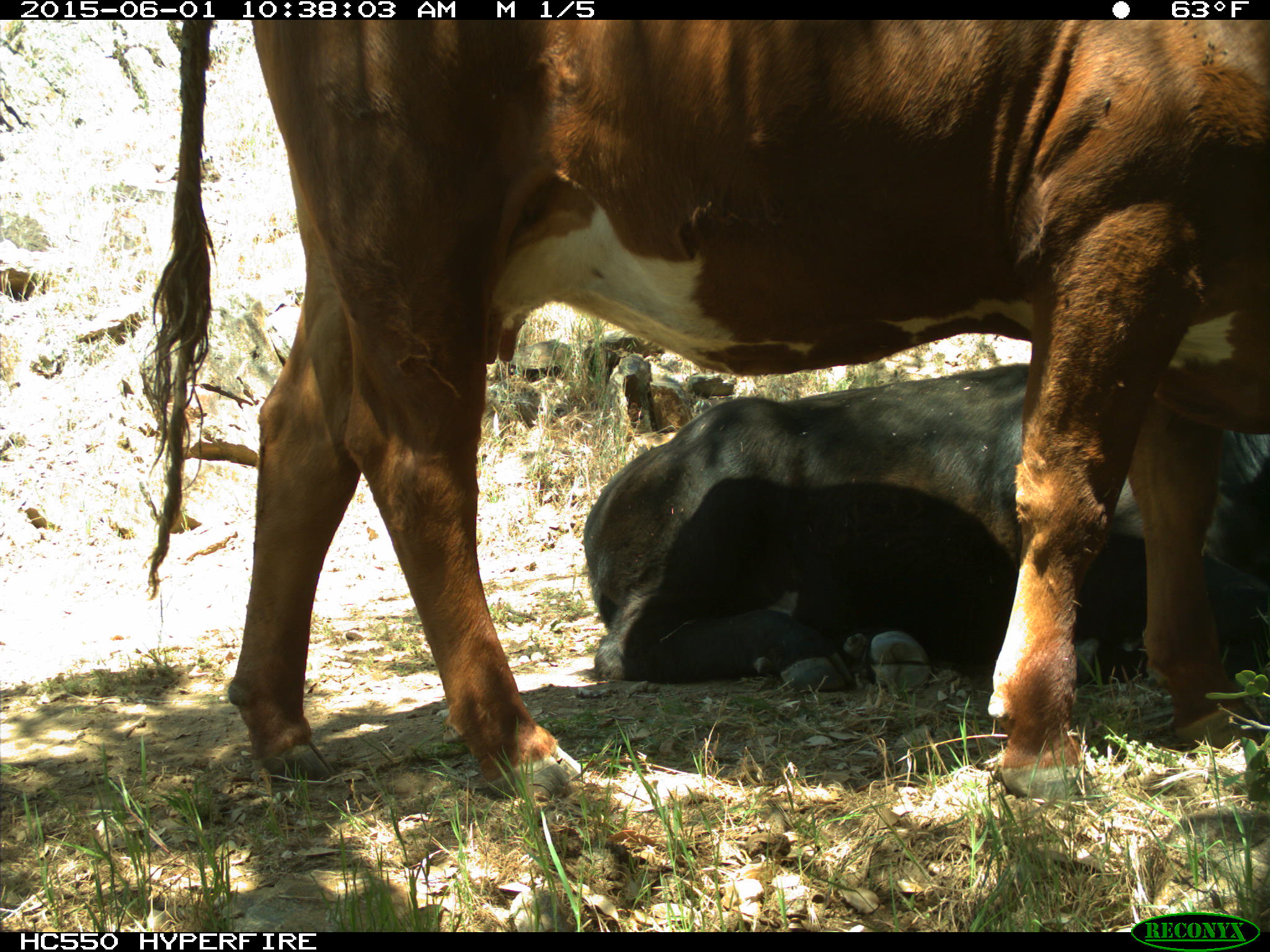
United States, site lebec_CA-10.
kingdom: Animalia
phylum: Chordata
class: Mammalia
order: Artiodactyla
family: Bovidae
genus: Bos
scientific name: Bos taurus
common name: domestic cow